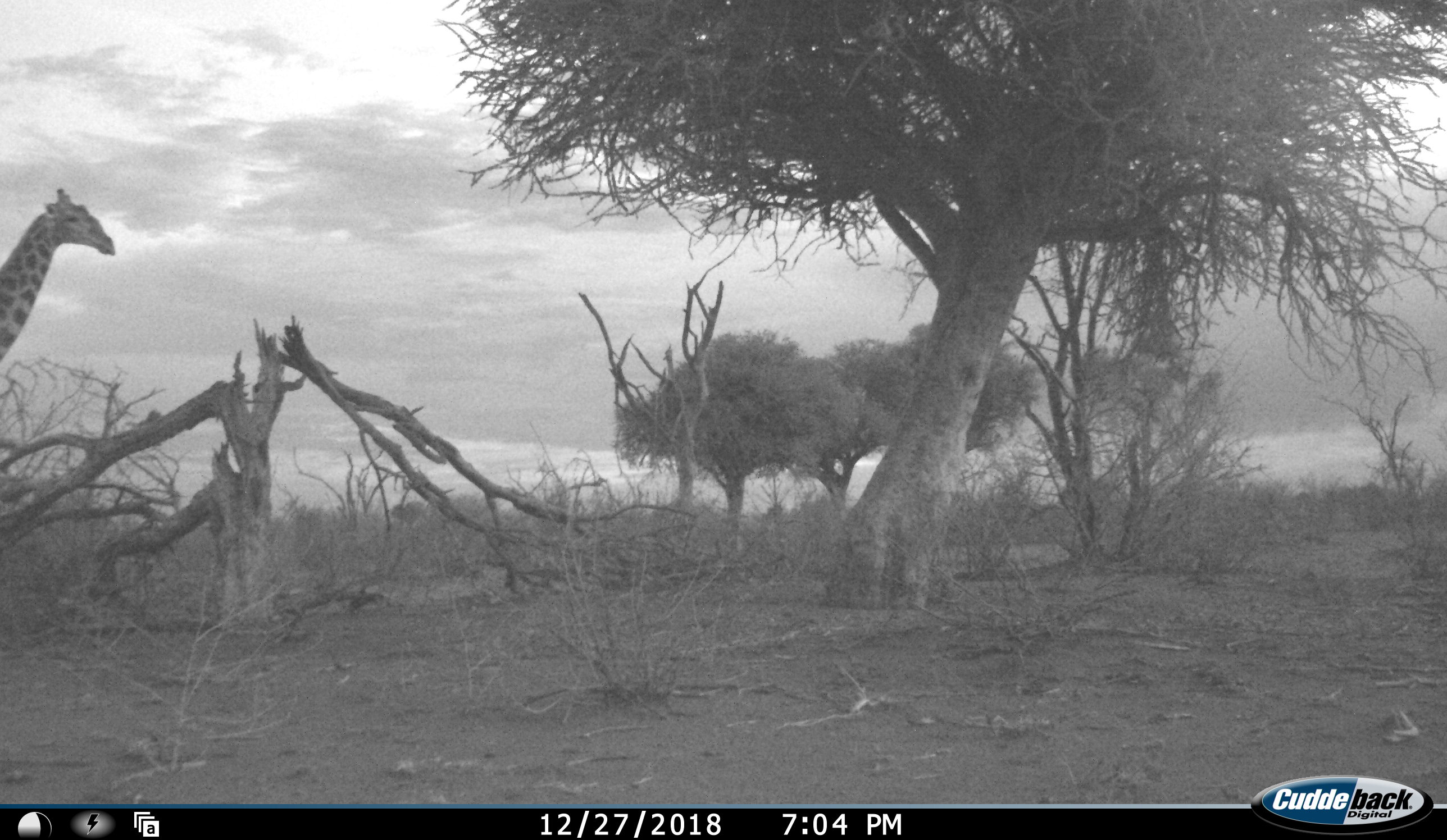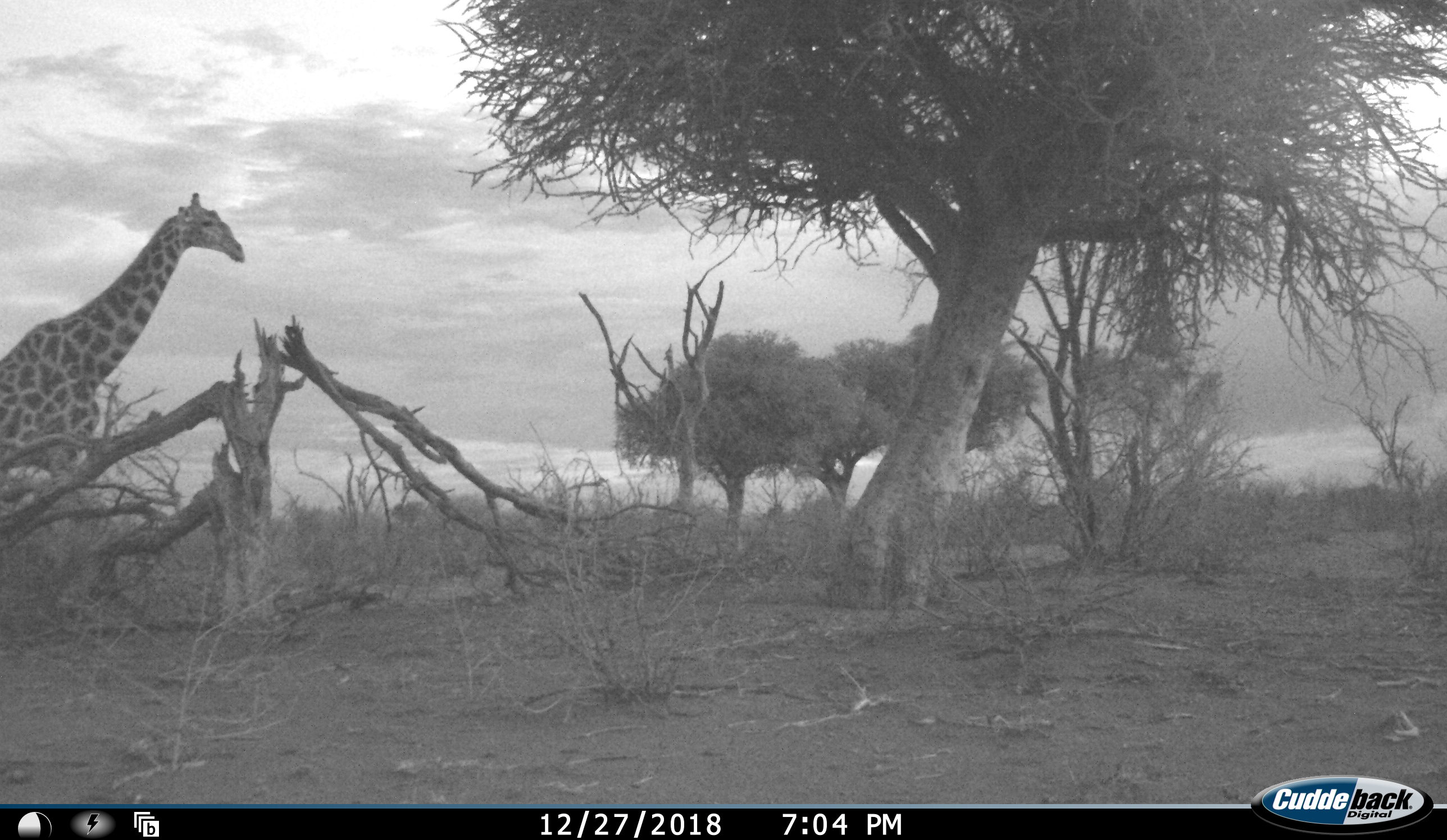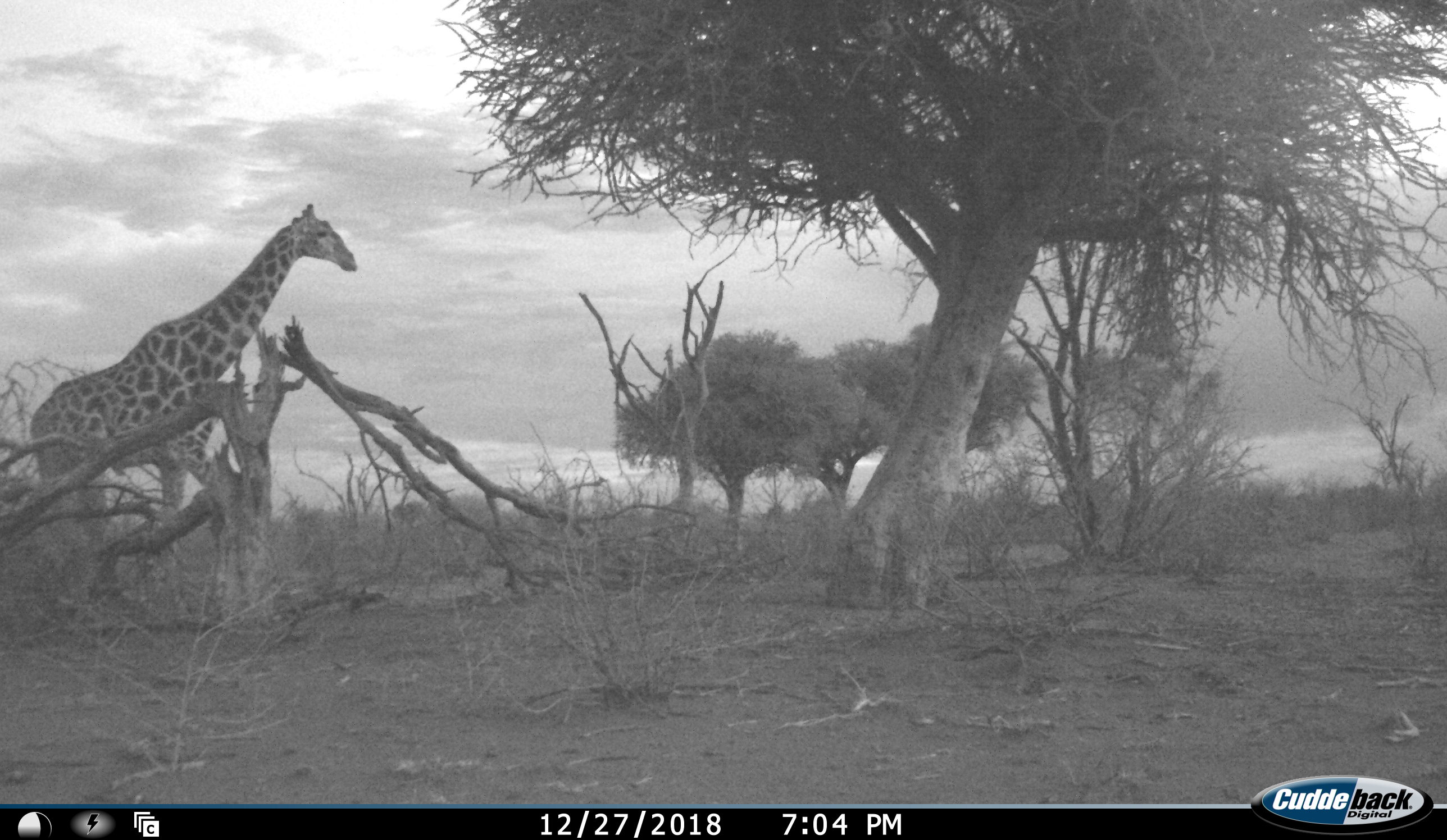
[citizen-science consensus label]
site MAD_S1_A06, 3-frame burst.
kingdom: Animalia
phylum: Chordata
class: Mammalia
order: Artiodactyla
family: Giraffidae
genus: Giraffa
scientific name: Giraffa camelopardalis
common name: giraffe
Giraffe (Giraffa camelopardalis), count 1. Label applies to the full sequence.